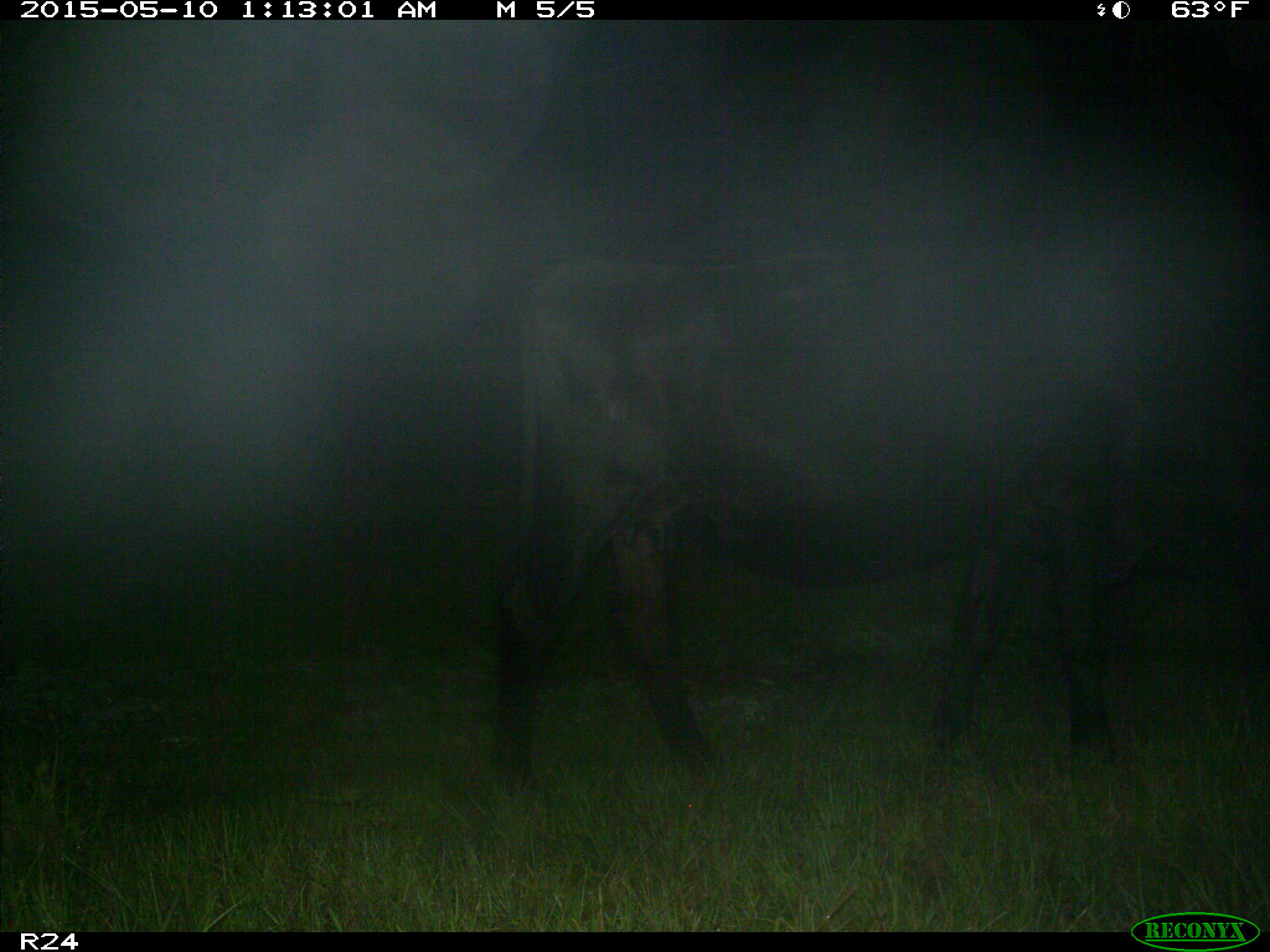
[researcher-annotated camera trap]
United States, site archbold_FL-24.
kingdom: Animalia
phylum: Chordata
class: Mammalia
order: Artiodactyla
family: Bovidae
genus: Bos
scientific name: Bos taurus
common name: domestic cow